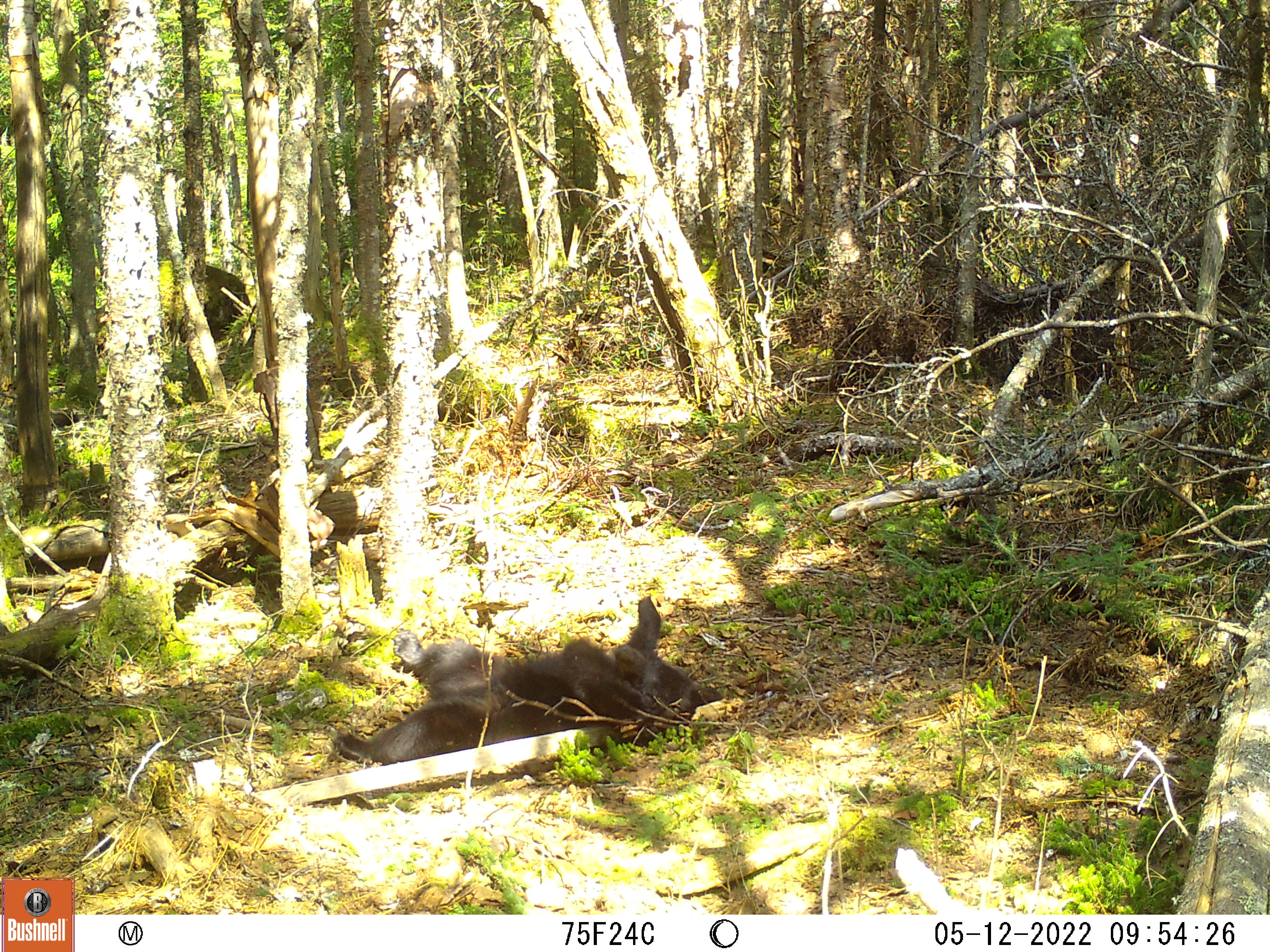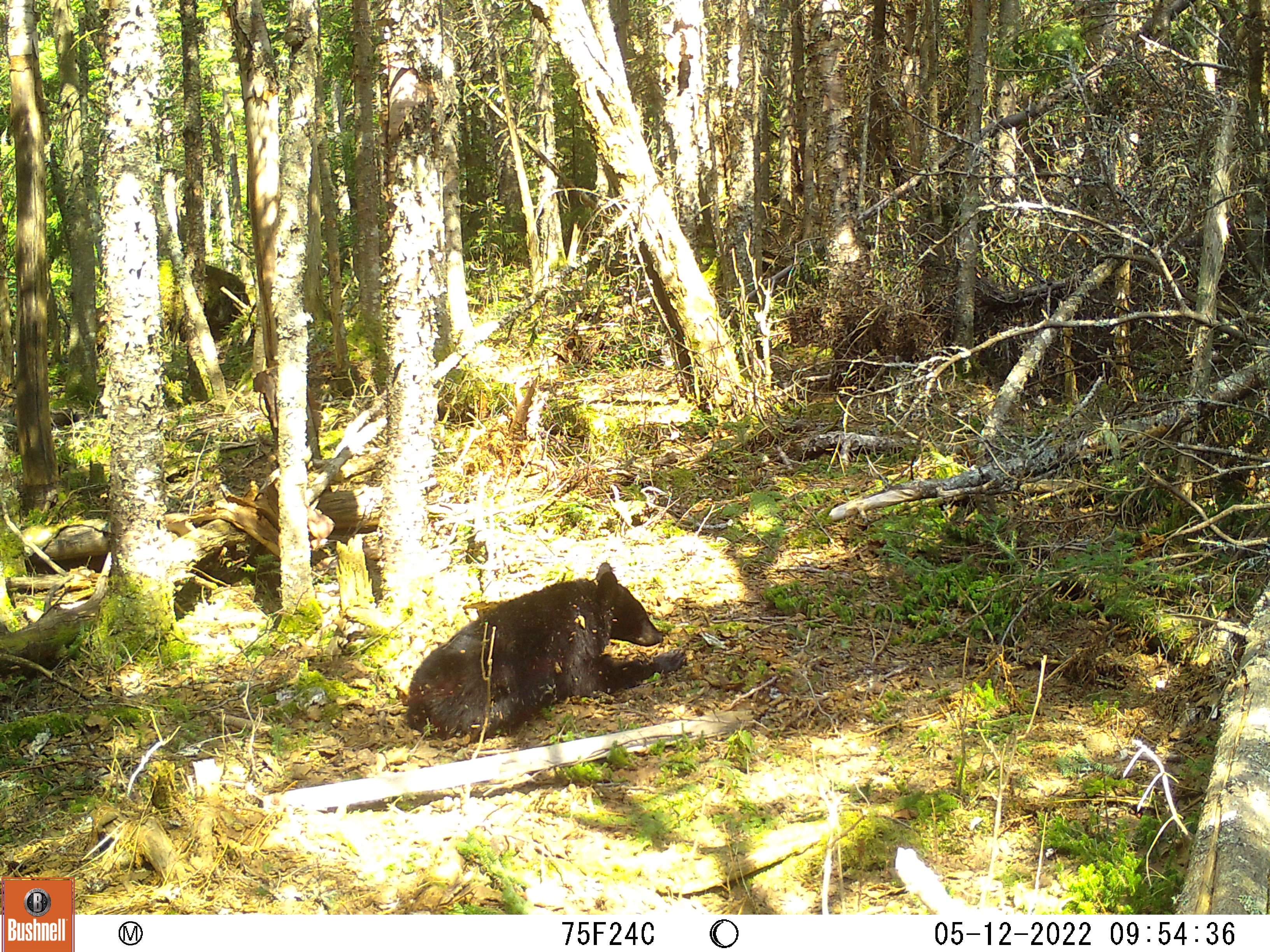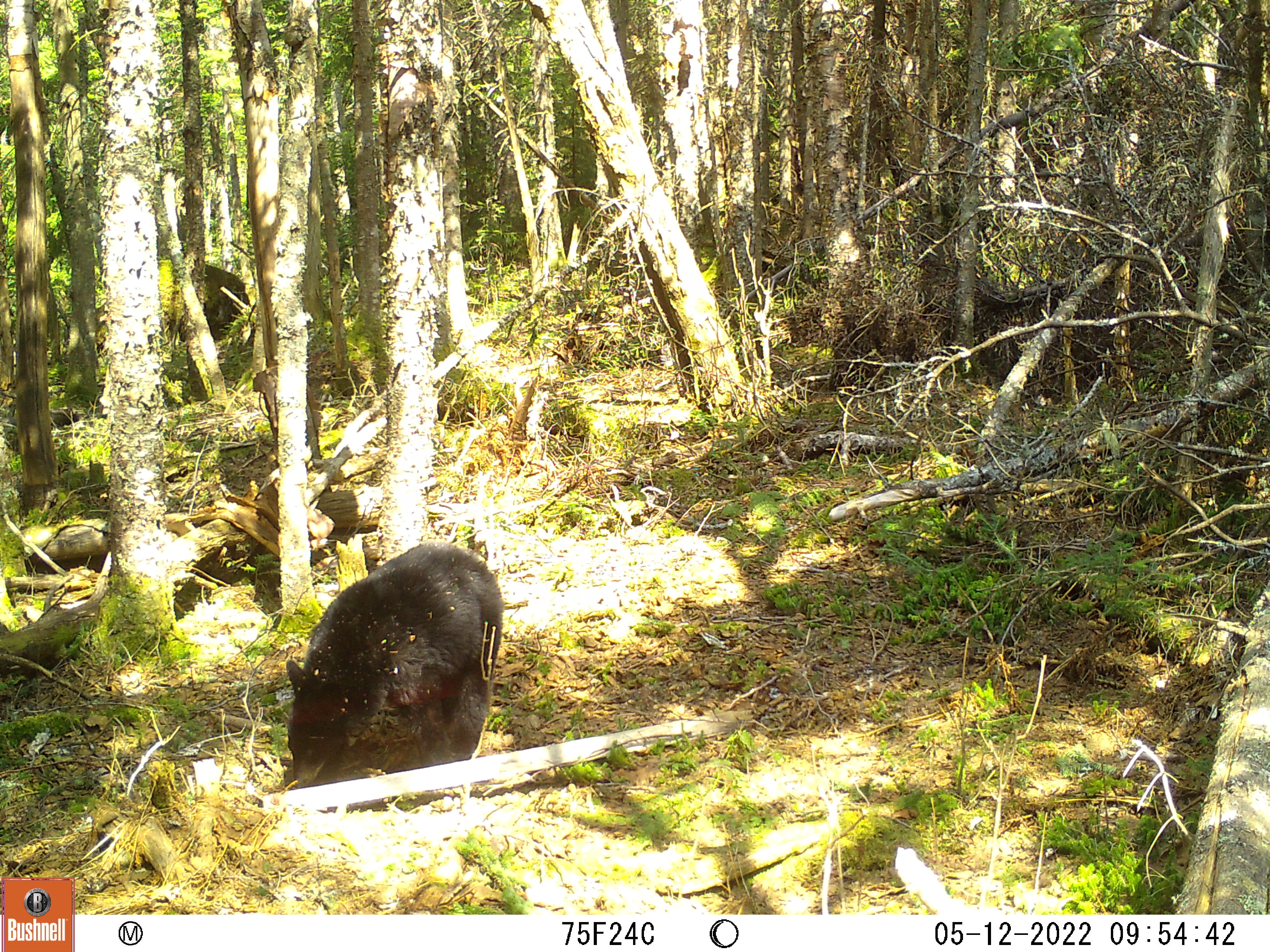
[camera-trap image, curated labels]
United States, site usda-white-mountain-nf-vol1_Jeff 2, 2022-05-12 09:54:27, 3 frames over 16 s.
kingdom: Animalia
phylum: Chordata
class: Mammalia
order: Carnivora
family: Ursidae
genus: Ursus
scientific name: Ursus americanus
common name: black bear